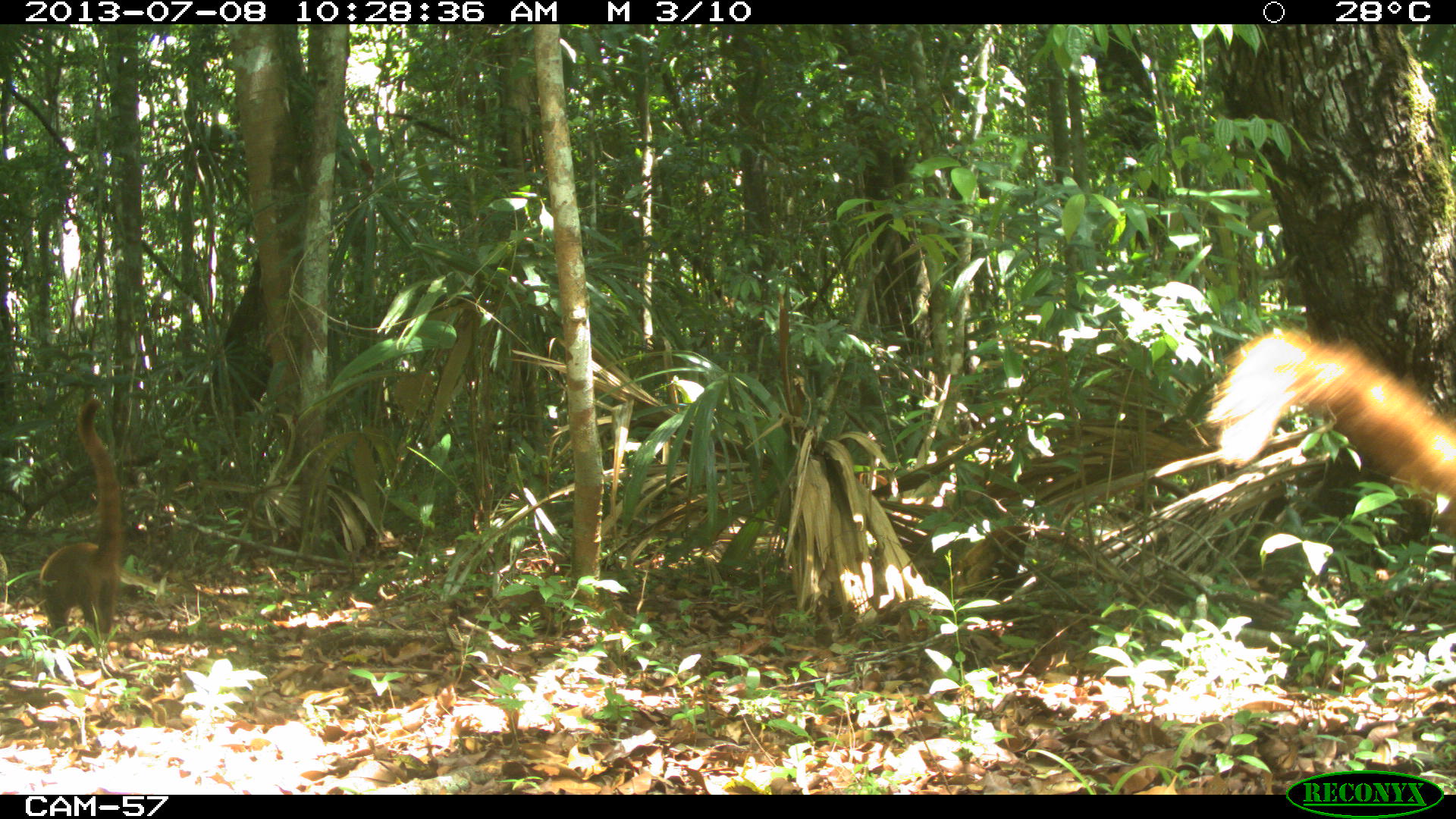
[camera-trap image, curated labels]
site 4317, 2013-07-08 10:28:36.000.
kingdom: Animalia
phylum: Chordata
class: Mammalia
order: Carnivora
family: Procyonidae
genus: Nasua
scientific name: Nasua narica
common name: white-nosed coati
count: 2